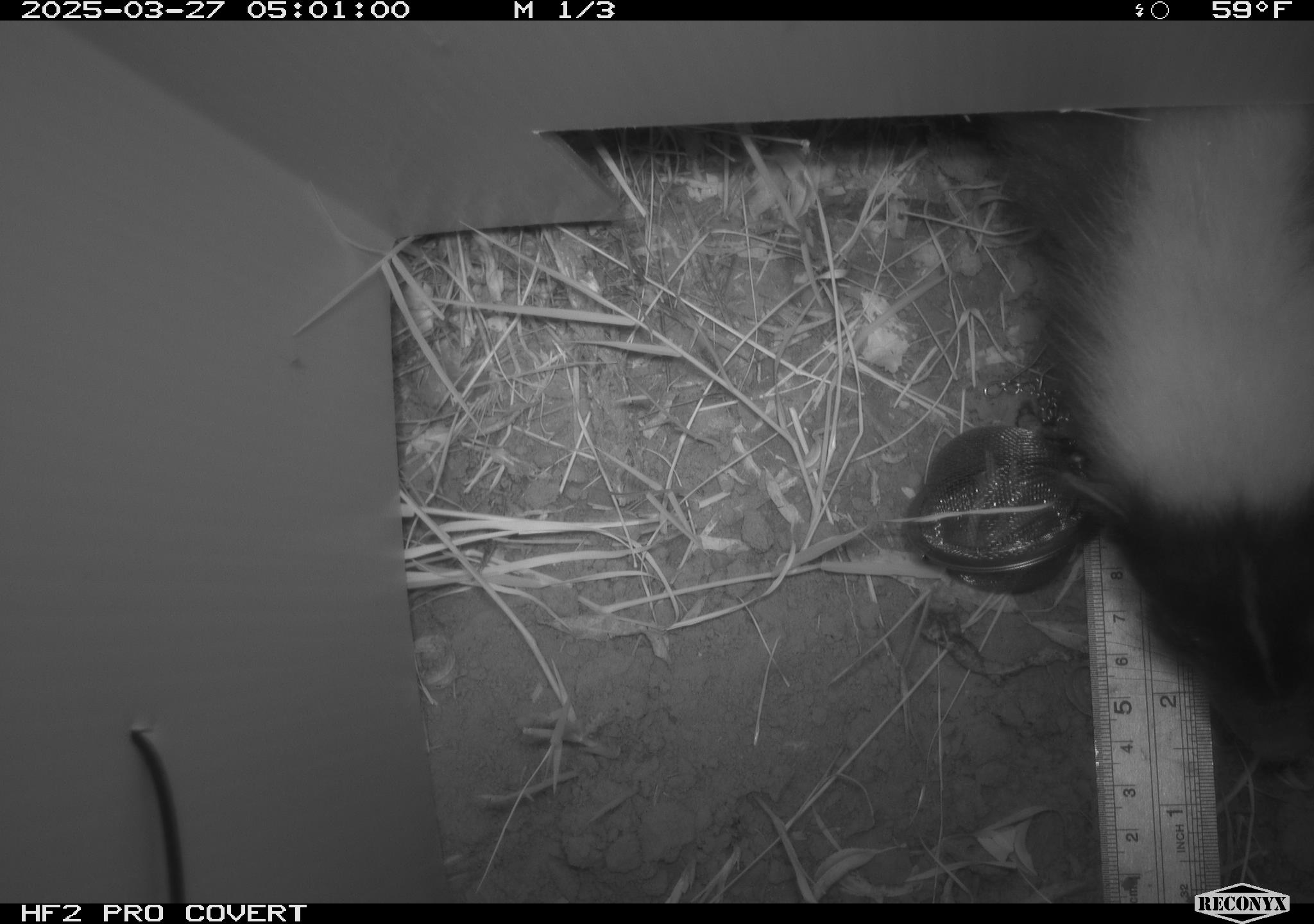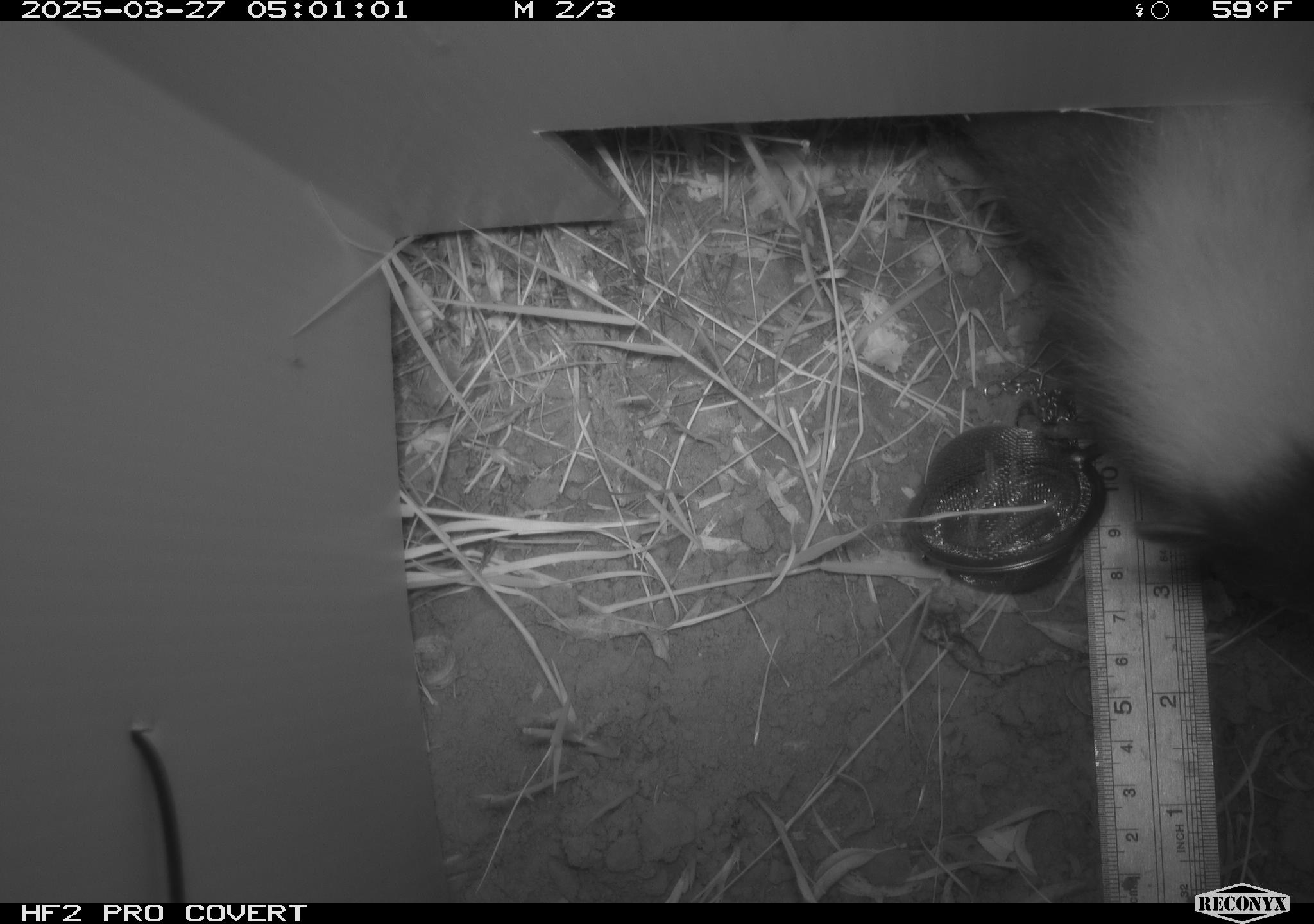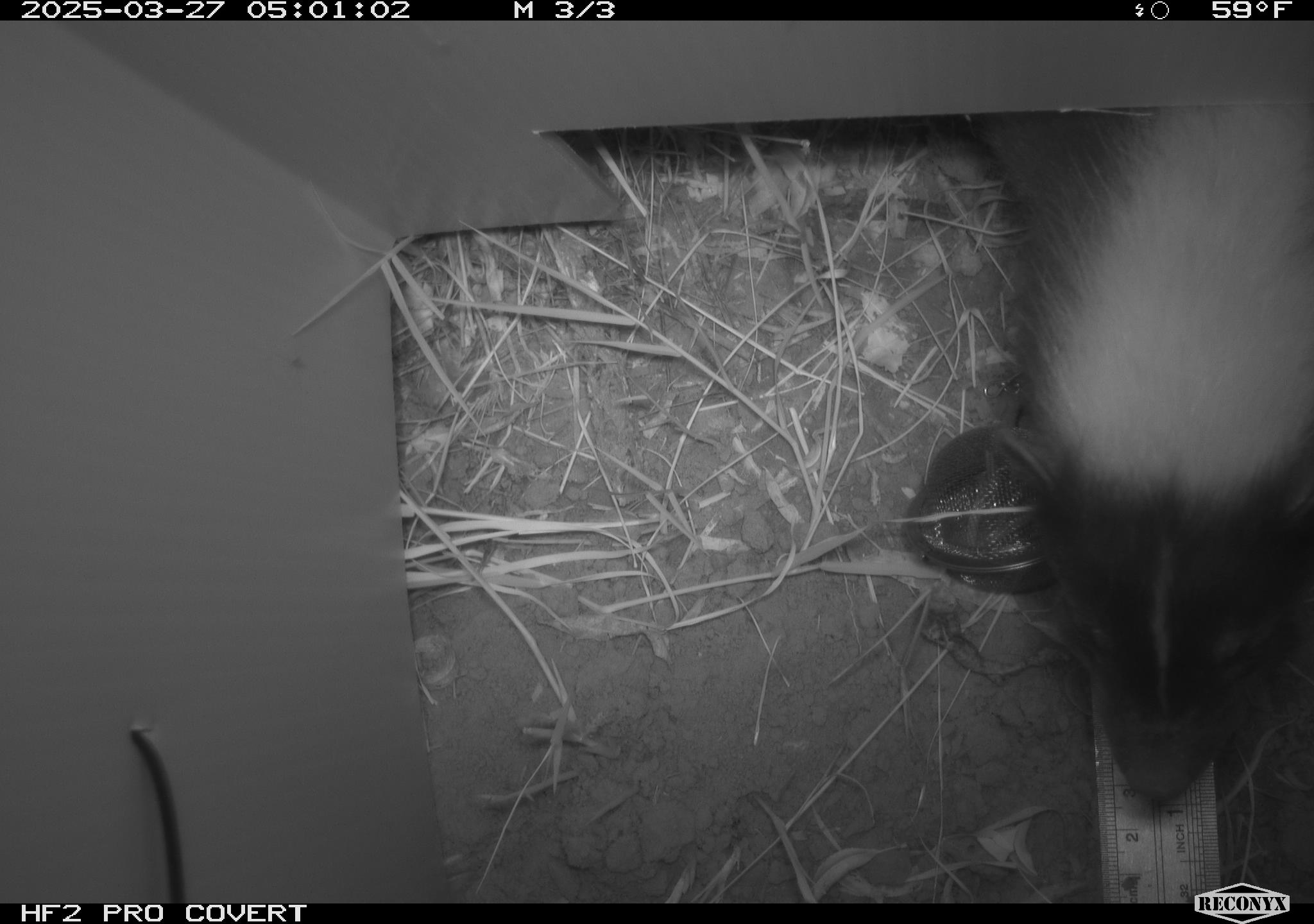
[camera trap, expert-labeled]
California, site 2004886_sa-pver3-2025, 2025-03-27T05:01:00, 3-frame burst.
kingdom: Animalia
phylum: Chordata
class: Mammalia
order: Carnivora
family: Mephitidae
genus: Mephitis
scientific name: Mephitis mephitis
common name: striped skunk